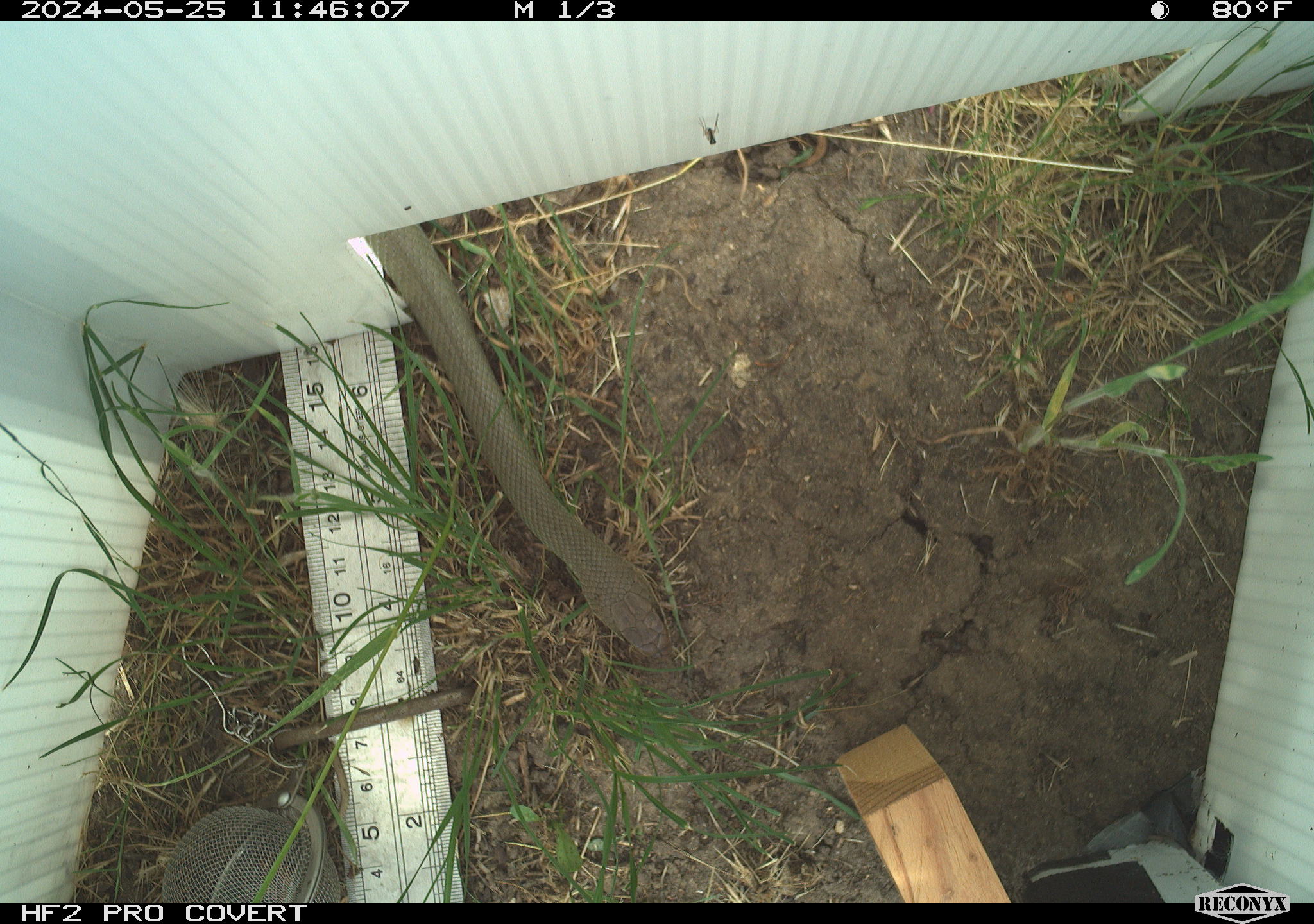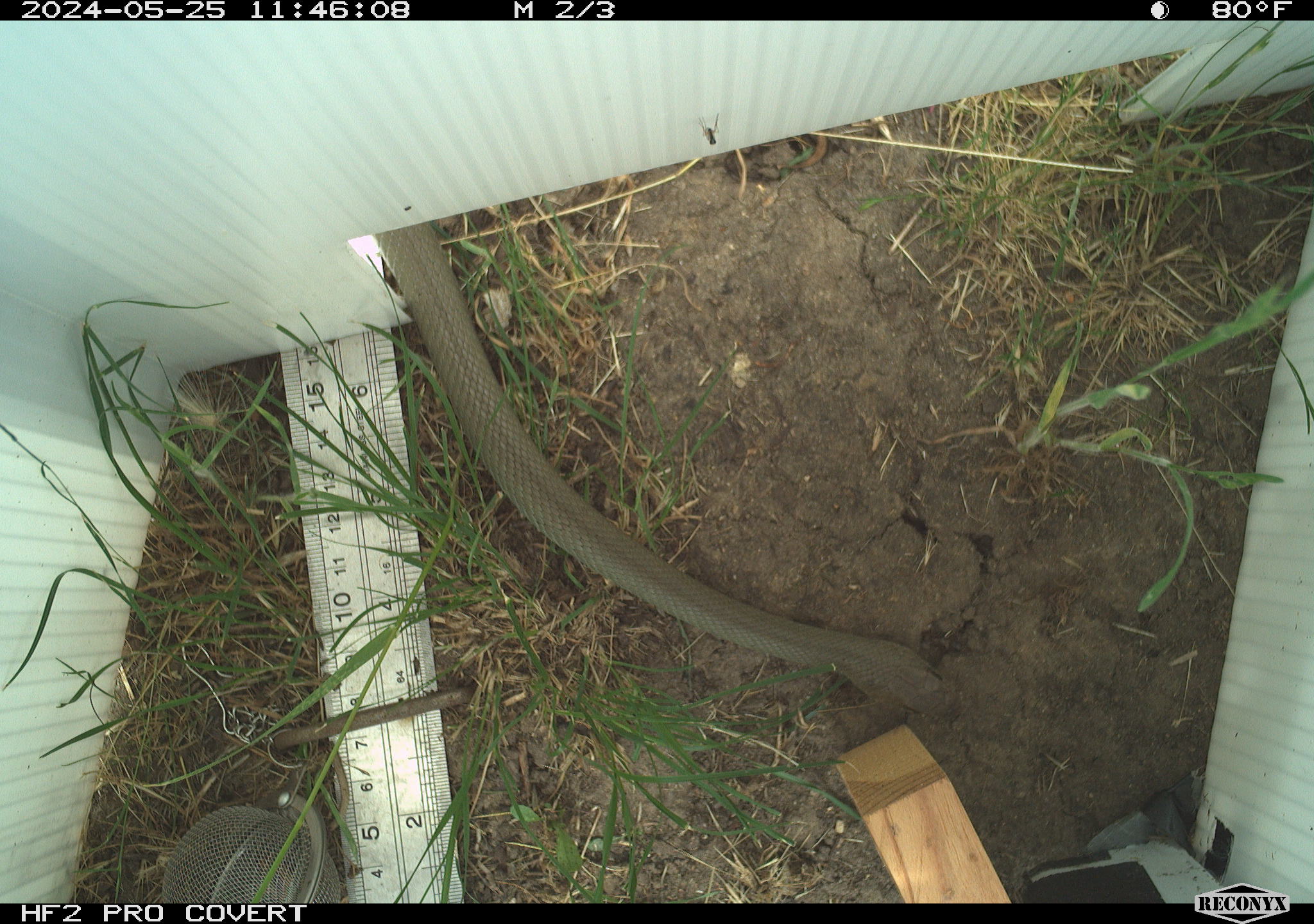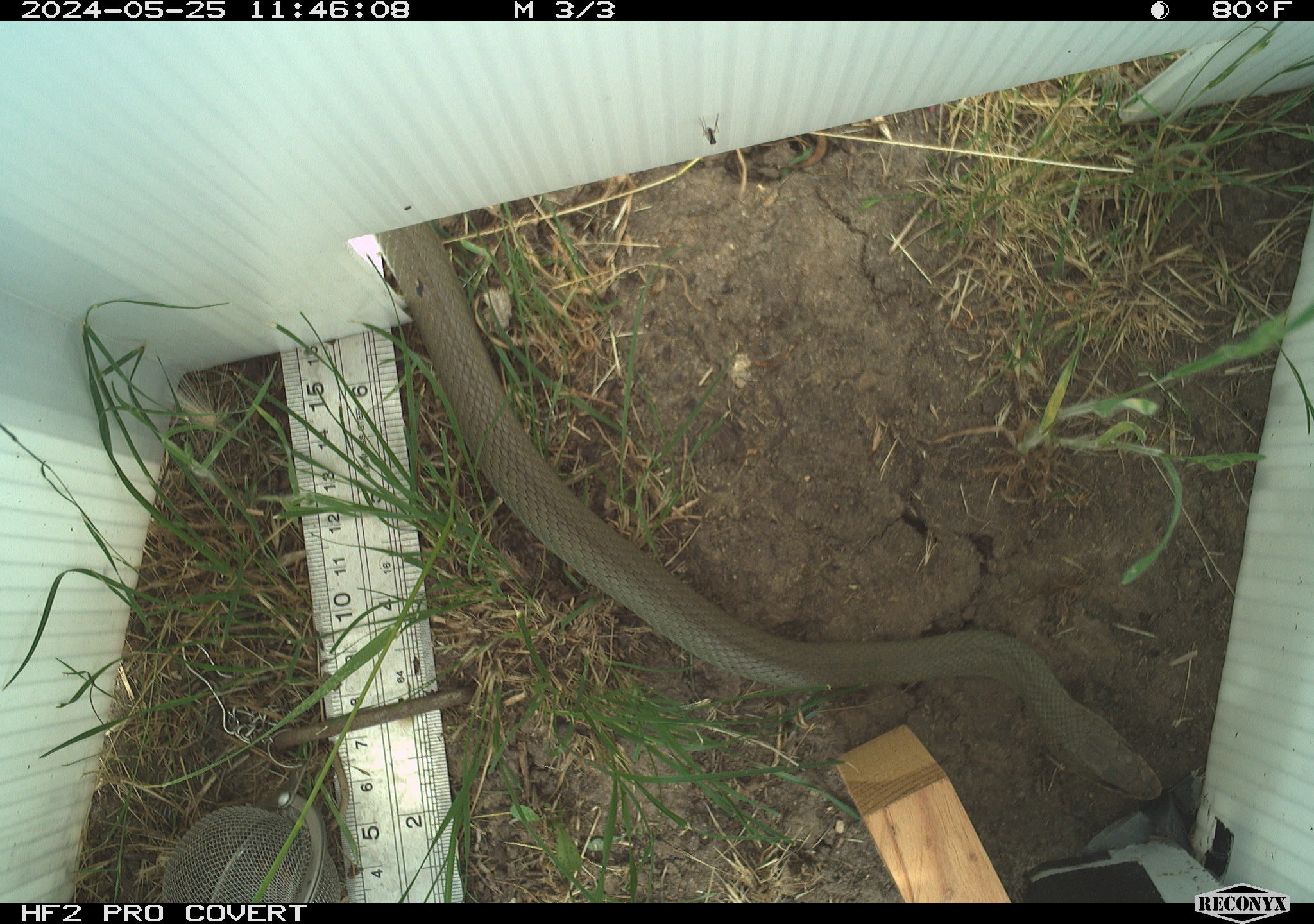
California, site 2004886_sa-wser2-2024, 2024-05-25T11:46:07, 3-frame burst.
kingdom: Animalia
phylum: Chordata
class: Reptilia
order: Squamata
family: Colubridae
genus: Coluber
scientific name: Coluber constrictor mormon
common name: western yellow-bellied racer